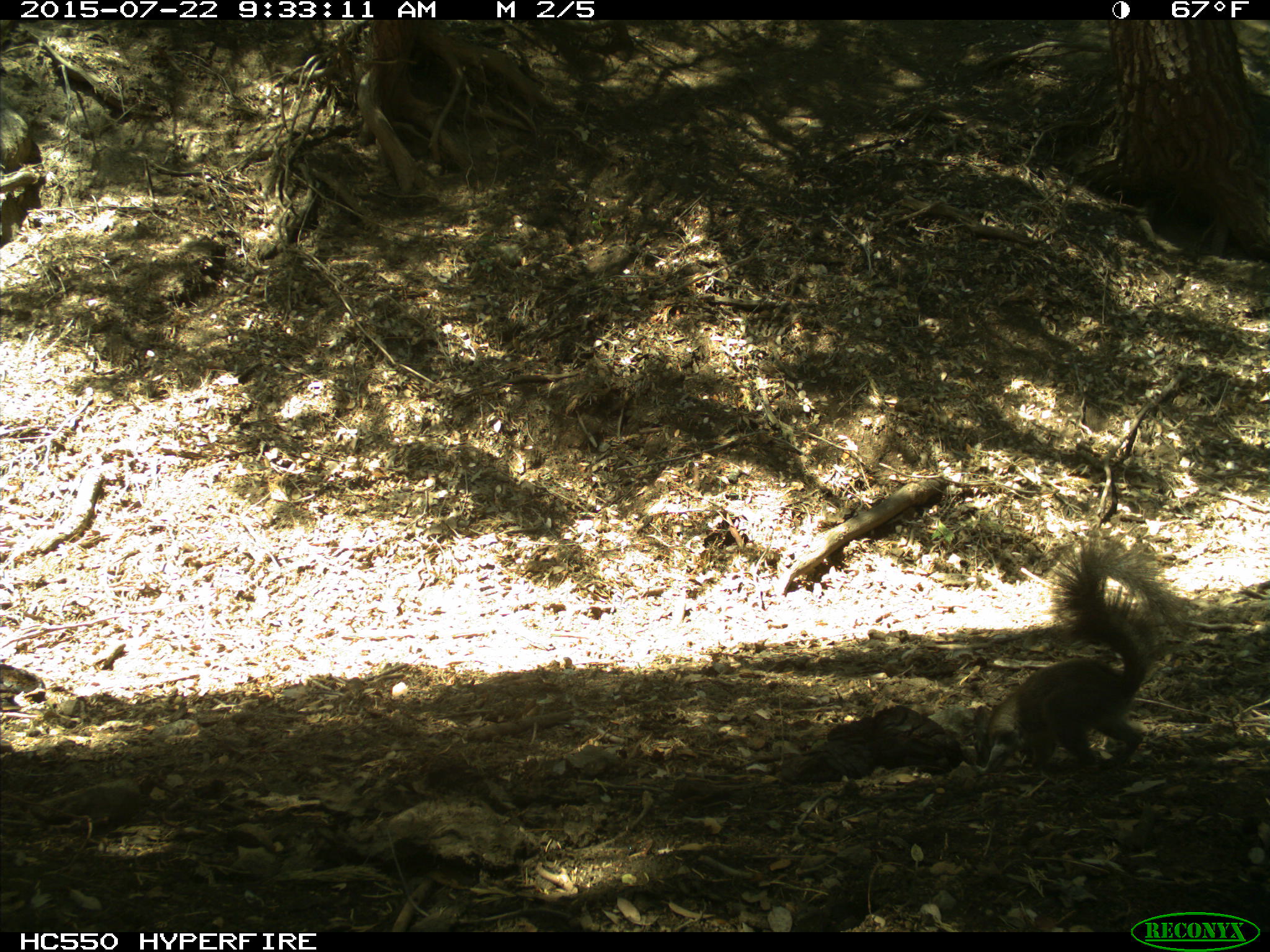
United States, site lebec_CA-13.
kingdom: Animalia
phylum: Chordata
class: Mammalia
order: Rodentia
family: Sciuridae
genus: Sciurus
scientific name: Sciurus carolinensis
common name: eastern gray squirrel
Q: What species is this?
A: Sciurus carolinensis (eastern gray squirrel).